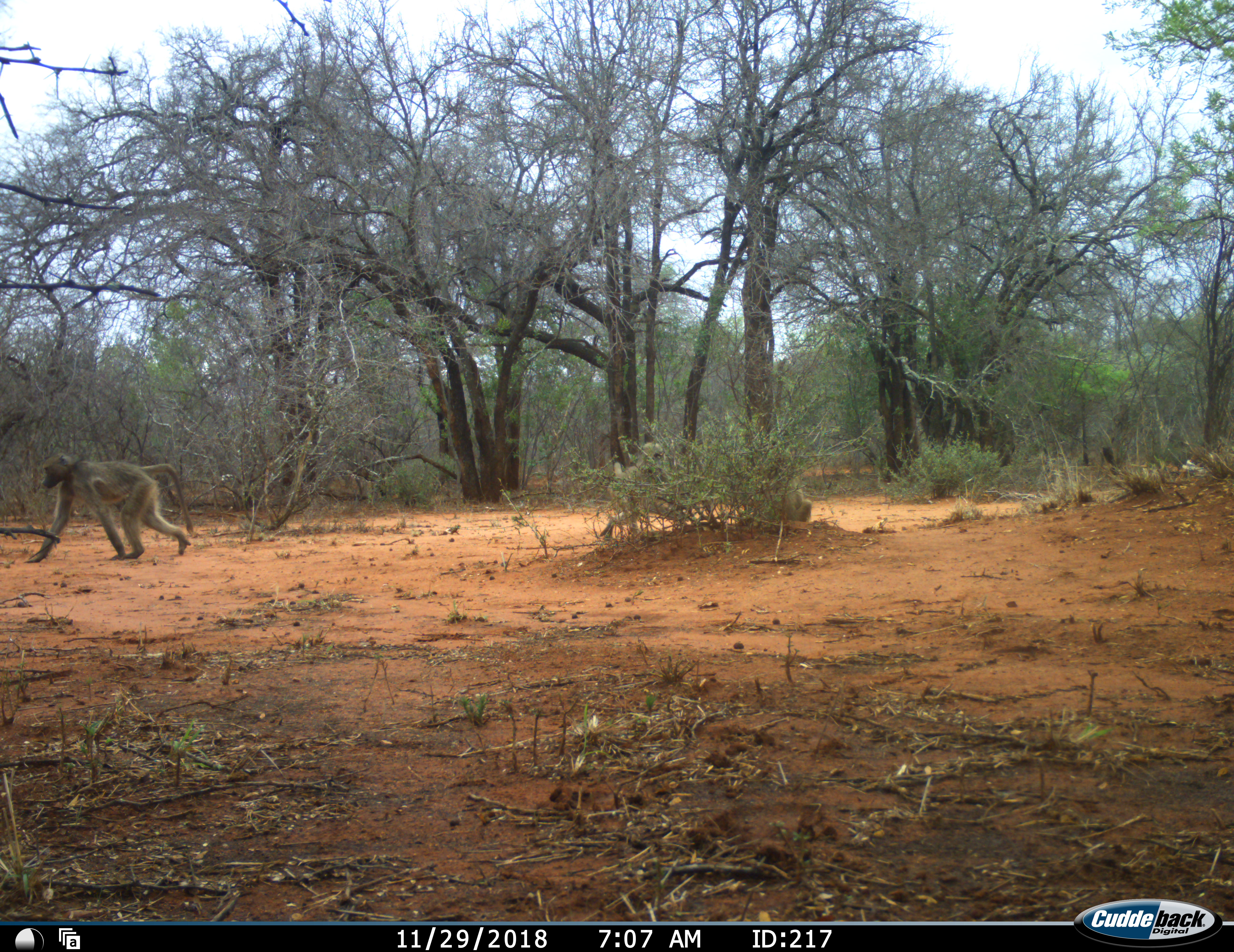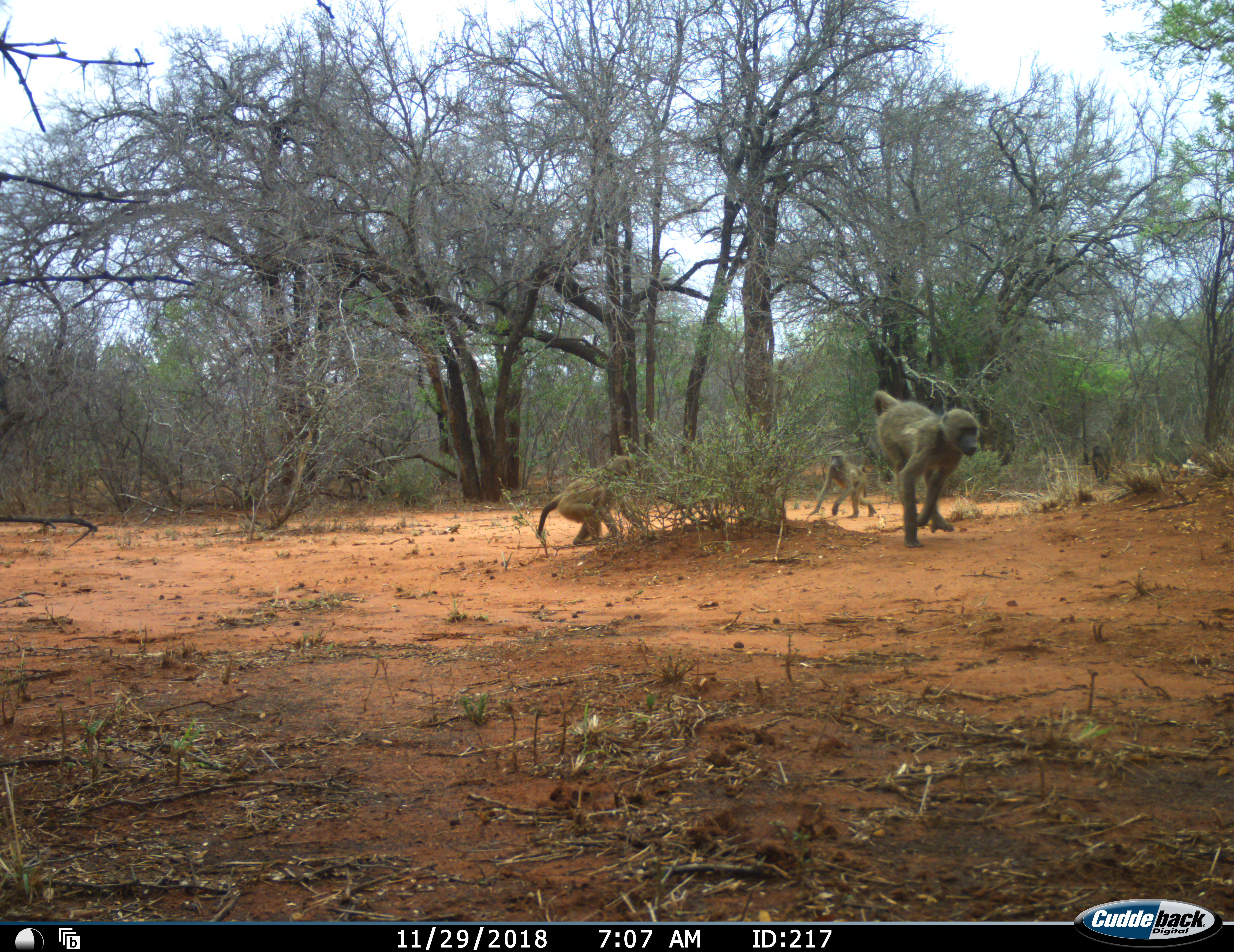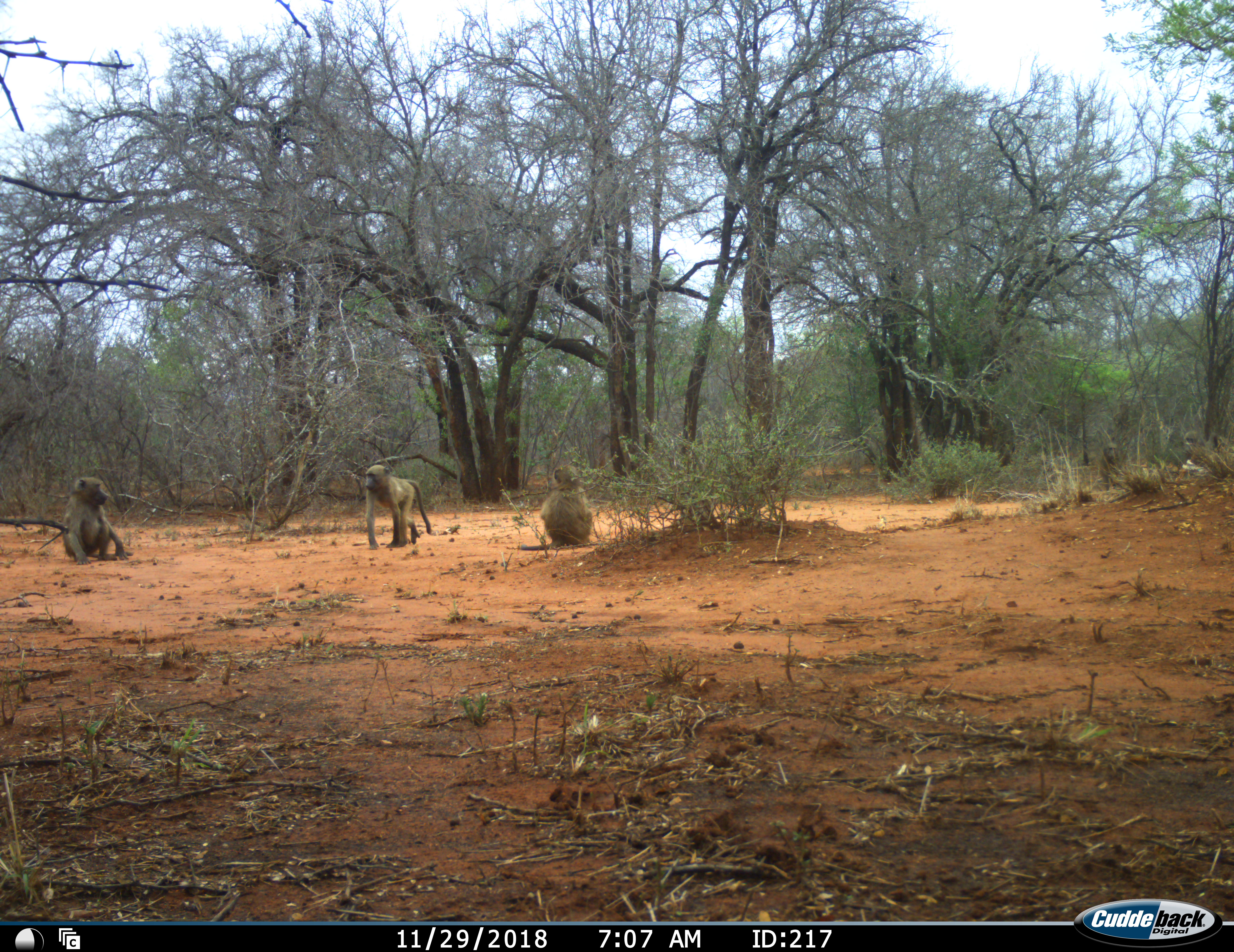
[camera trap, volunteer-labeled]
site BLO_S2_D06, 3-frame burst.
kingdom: Animalia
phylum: Chordata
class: Mammalia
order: Primates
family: Cercopithecidae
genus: Papio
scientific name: Papio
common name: baboon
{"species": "baboon (Papio)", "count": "4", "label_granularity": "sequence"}